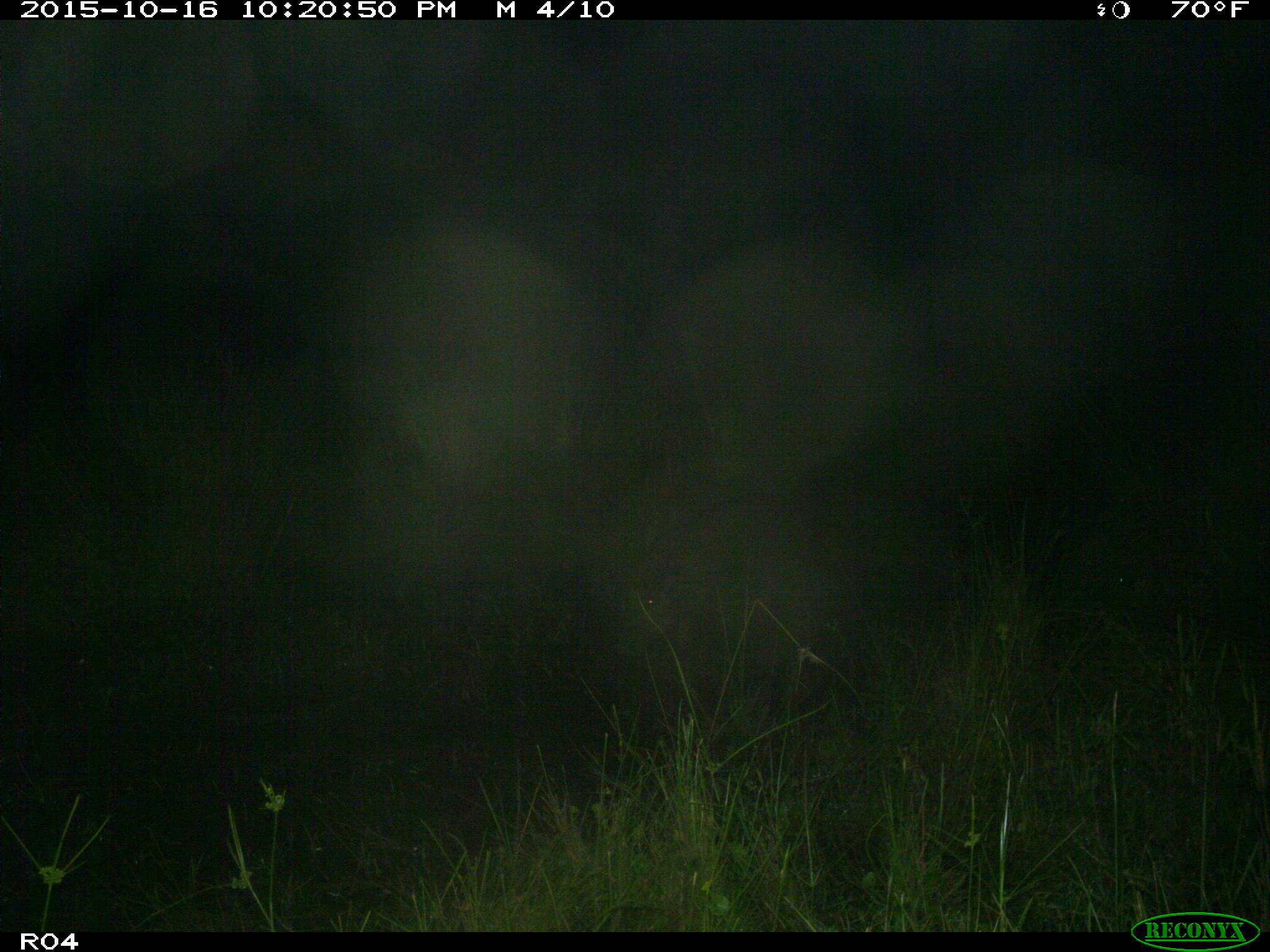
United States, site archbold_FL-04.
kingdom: Animalia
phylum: Chordata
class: Mammalia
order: Artiodactyla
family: Suidae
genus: Sus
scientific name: Sus scrofa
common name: wild boar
Sus scrofa (wild boar).